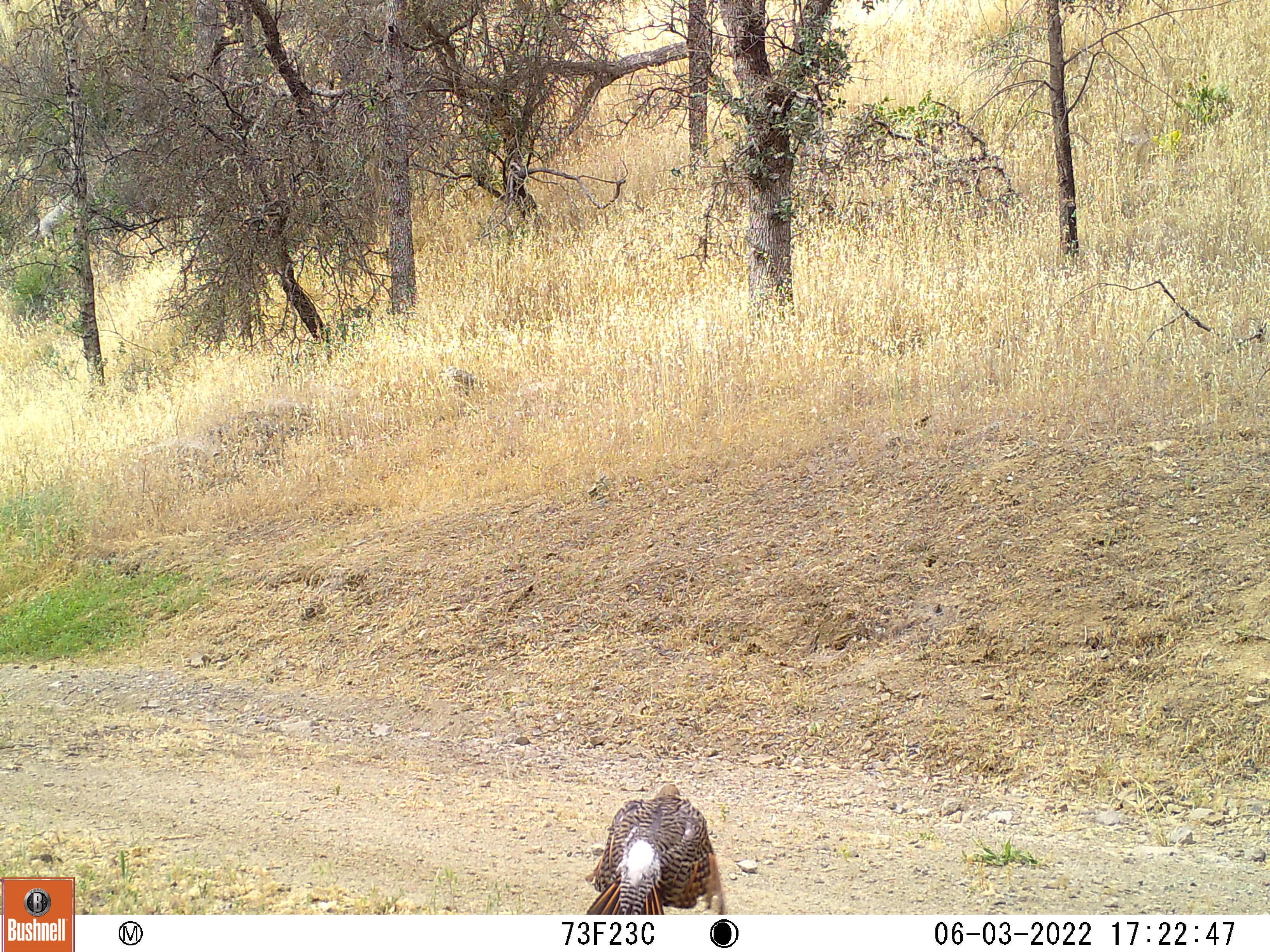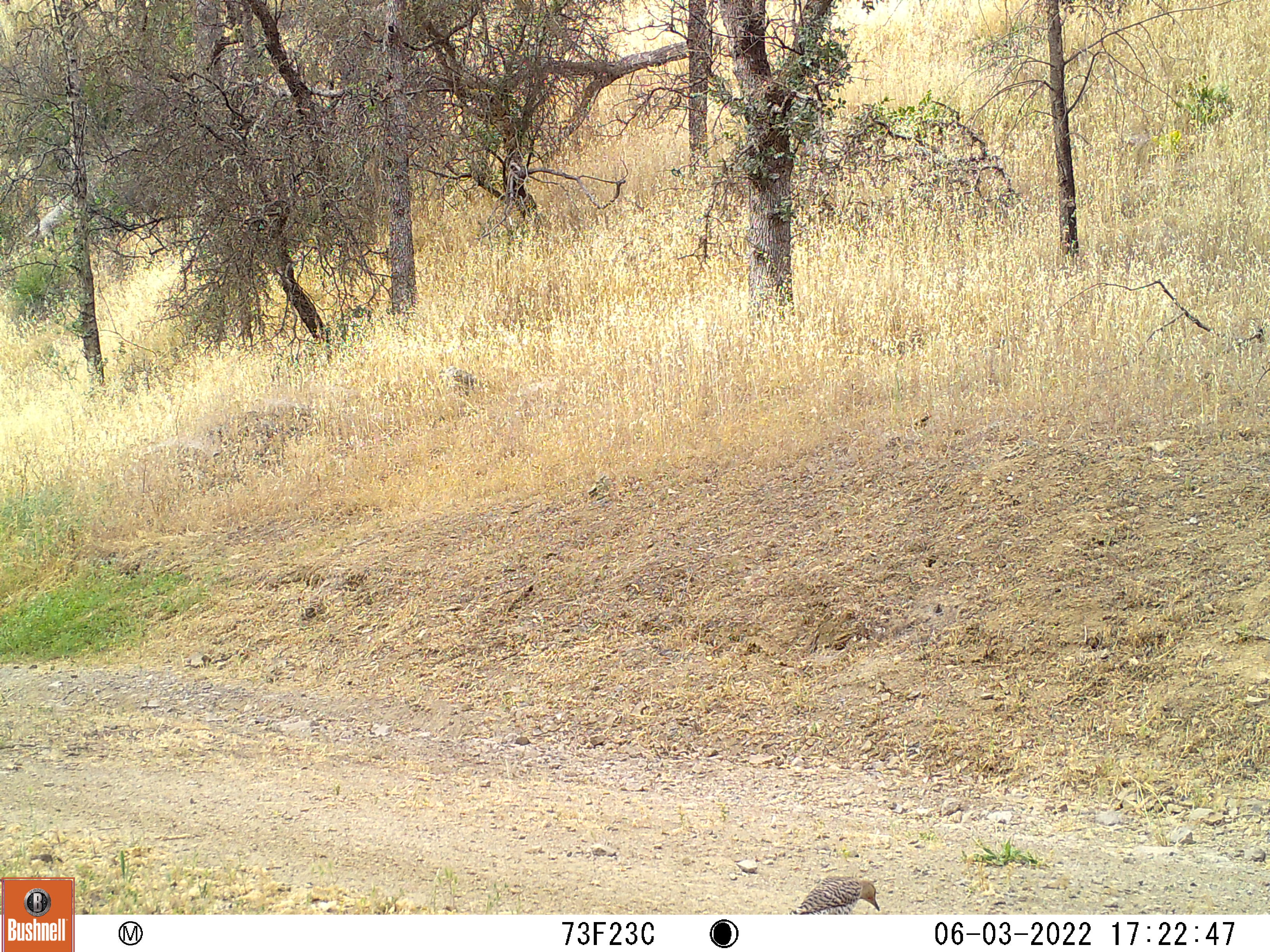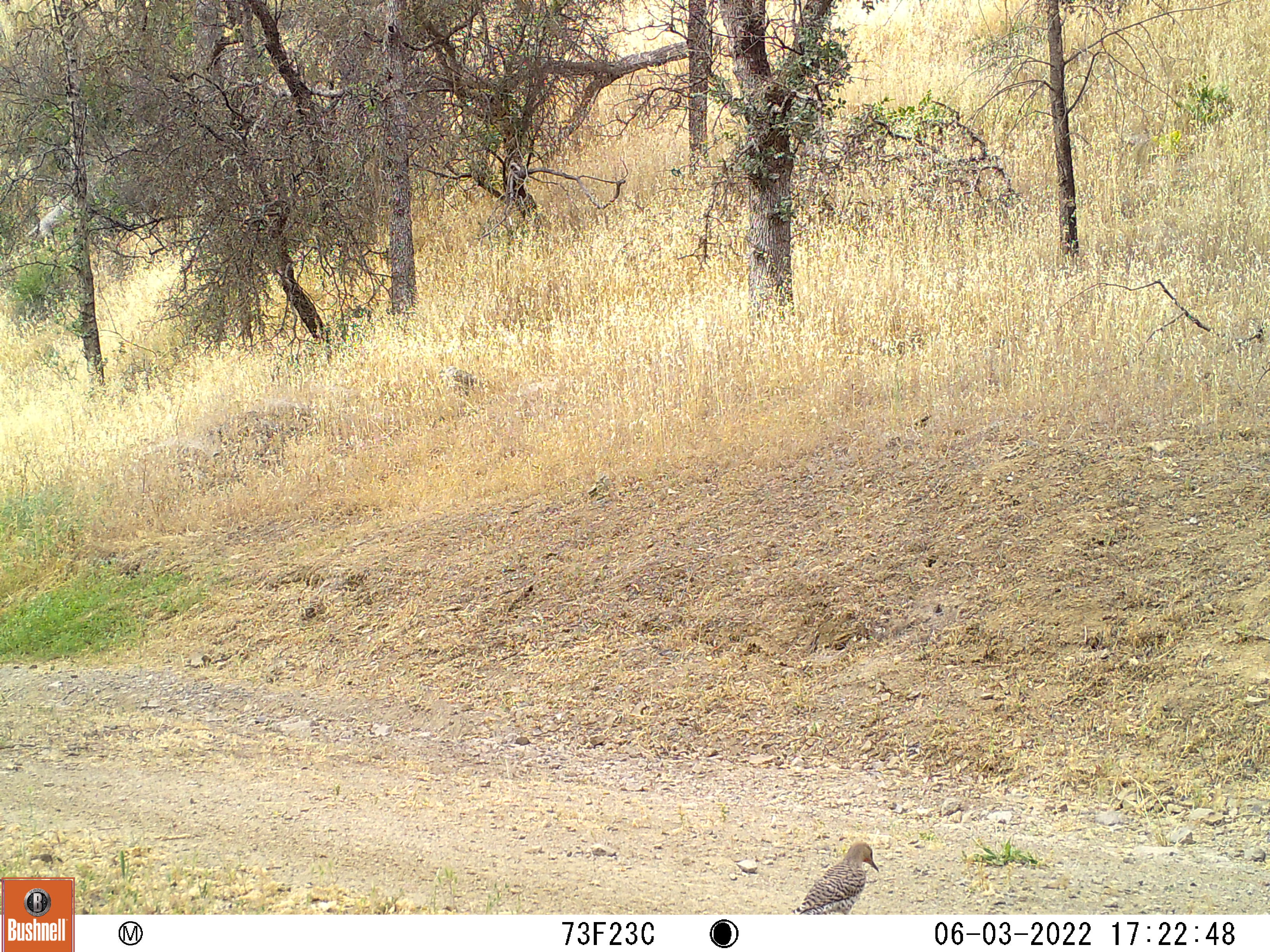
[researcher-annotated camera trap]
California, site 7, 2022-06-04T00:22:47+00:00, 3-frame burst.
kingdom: Animalia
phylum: Chordata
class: Aves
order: Cathartiformes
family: Cathartidae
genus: Cathartes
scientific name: Cathartes aura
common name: turkey vulture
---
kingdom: Animalia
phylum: Chordata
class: Aves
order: Piciformes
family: Picidae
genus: Colaptes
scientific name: Colaptes auratus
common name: northern flicker